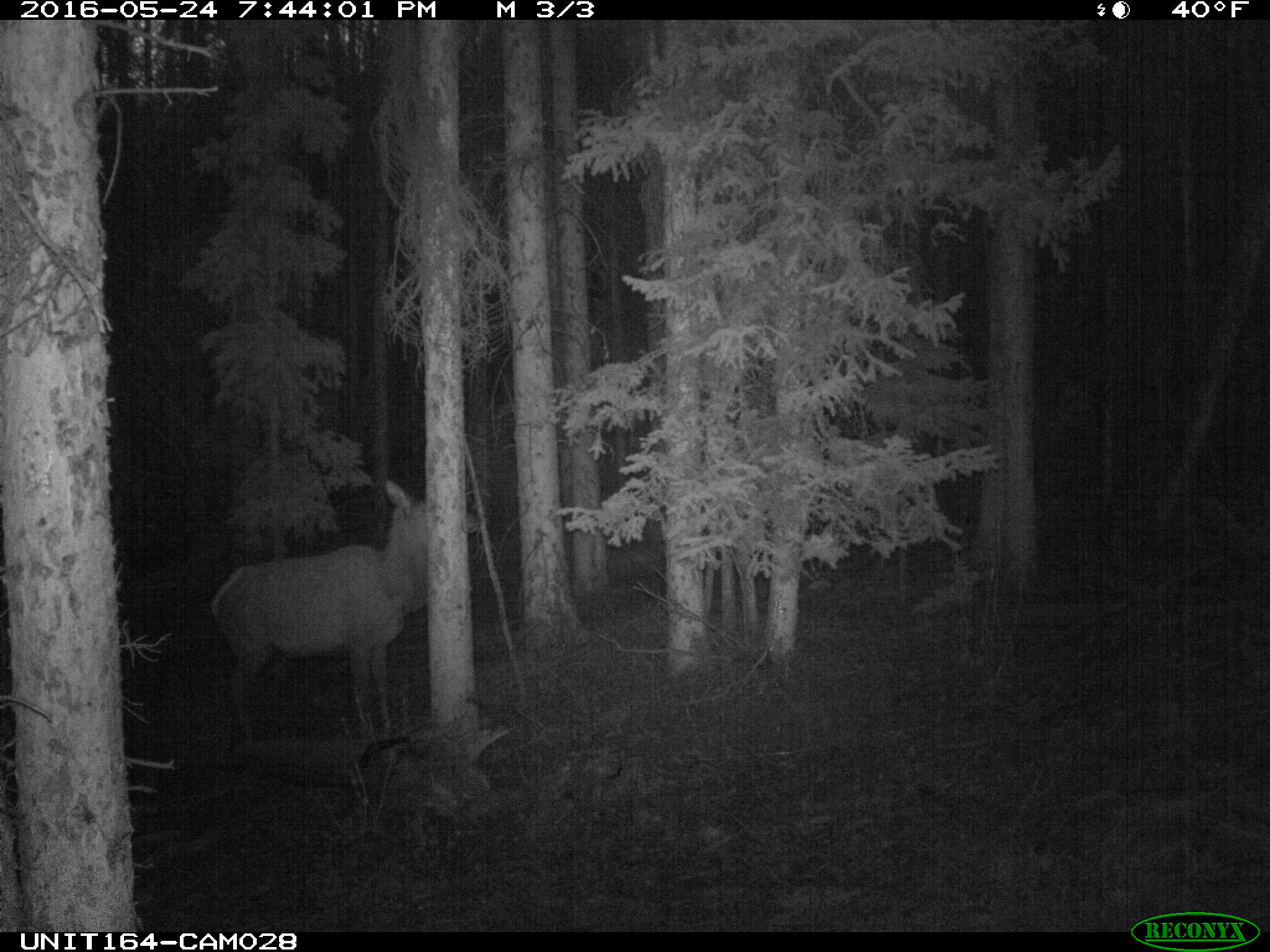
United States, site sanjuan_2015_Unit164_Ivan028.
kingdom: Animalia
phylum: Chordata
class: Mammalia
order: Artiodactyla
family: Cervidae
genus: Cervus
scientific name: Cervus elaphus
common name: red deer